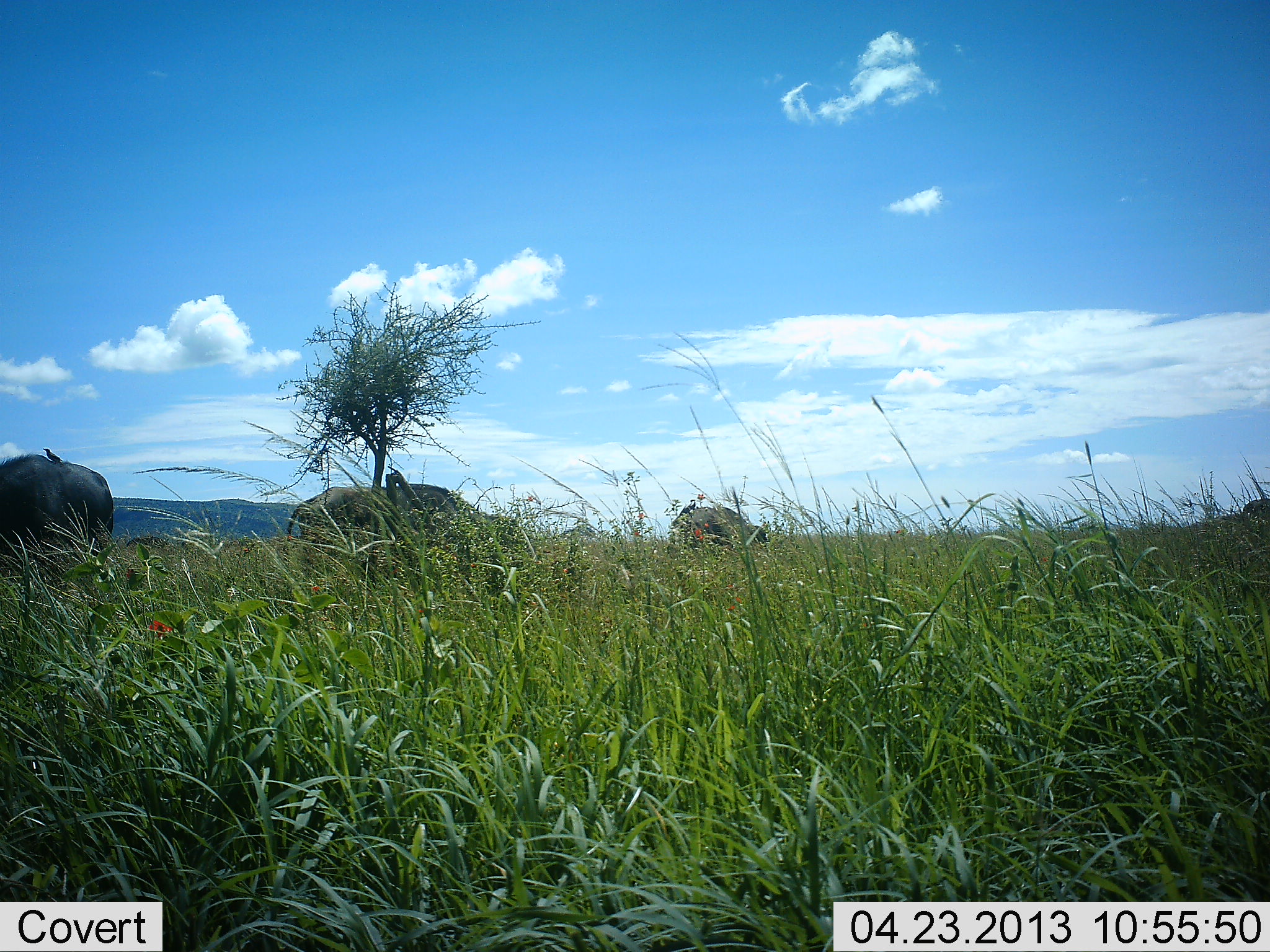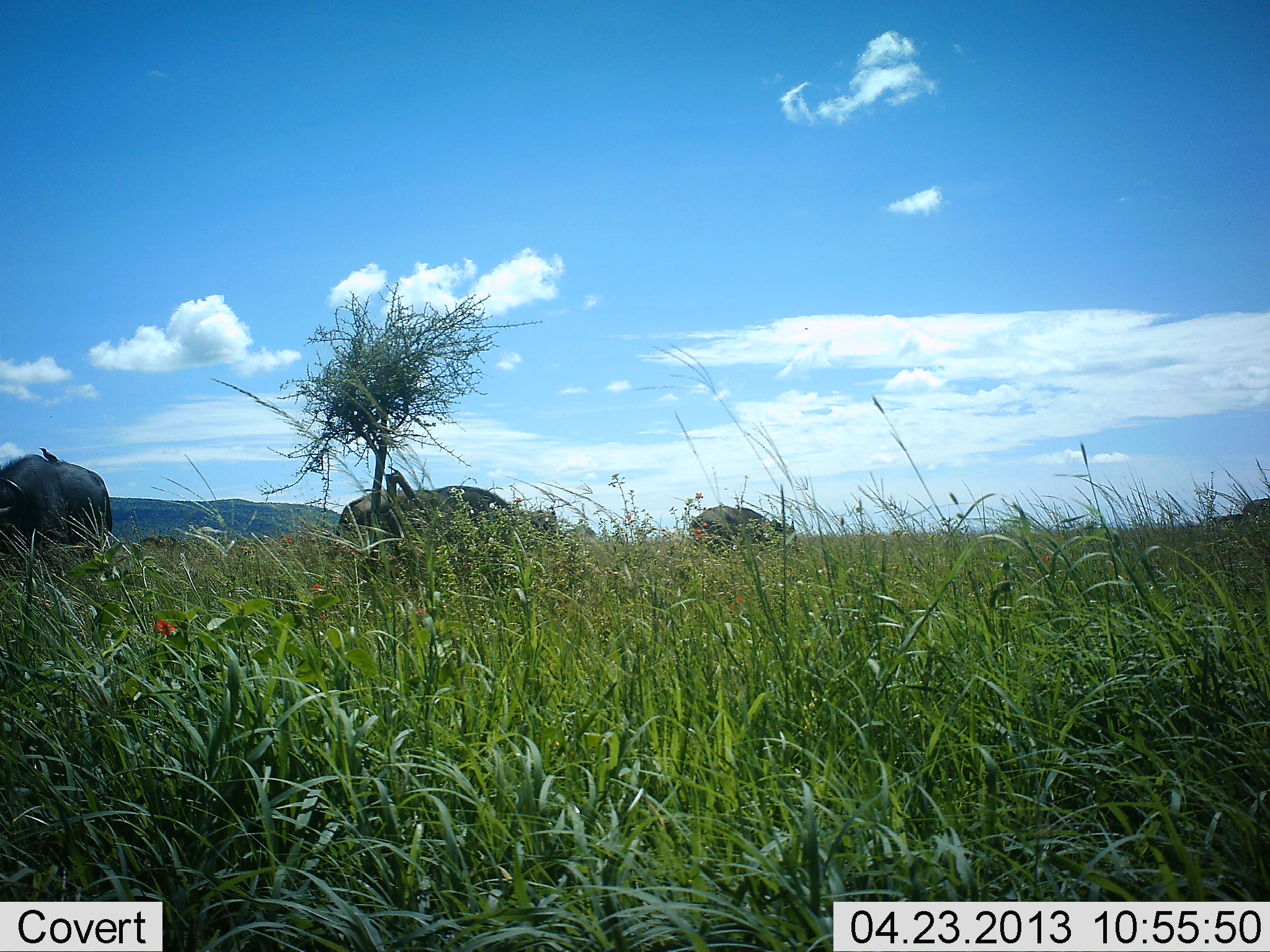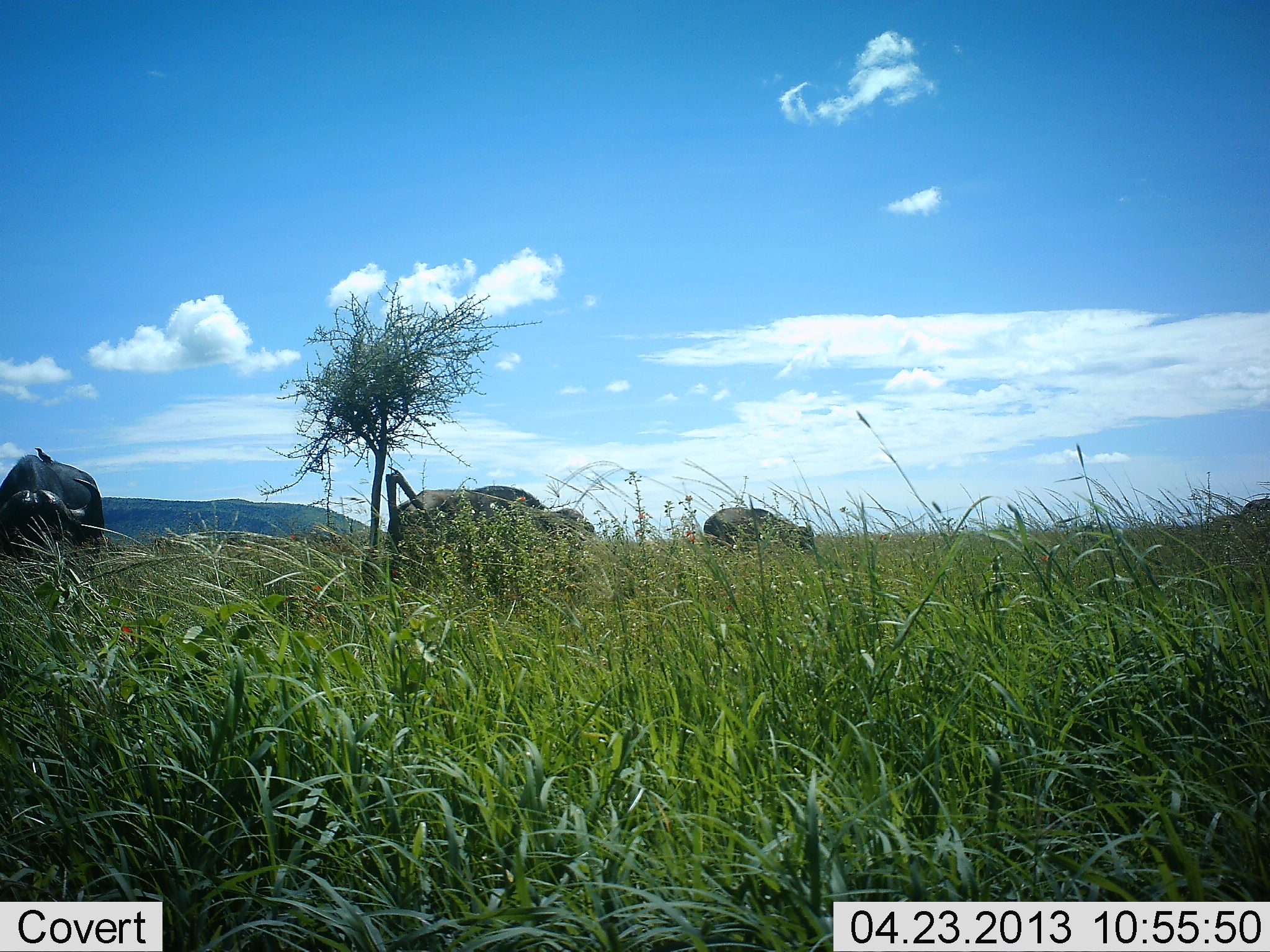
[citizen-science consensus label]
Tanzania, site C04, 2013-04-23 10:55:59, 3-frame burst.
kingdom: Animalia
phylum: Chordata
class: Mammalia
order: Artiodactyla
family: Bovidae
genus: Syncerus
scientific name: Syncerus caffer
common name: cape buffalo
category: buffalo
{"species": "buffalo (cape buffalo) (Syncerus caffer)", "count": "3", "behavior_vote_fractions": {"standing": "26%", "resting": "0%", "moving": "58%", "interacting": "0%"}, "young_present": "0%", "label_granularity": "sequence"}